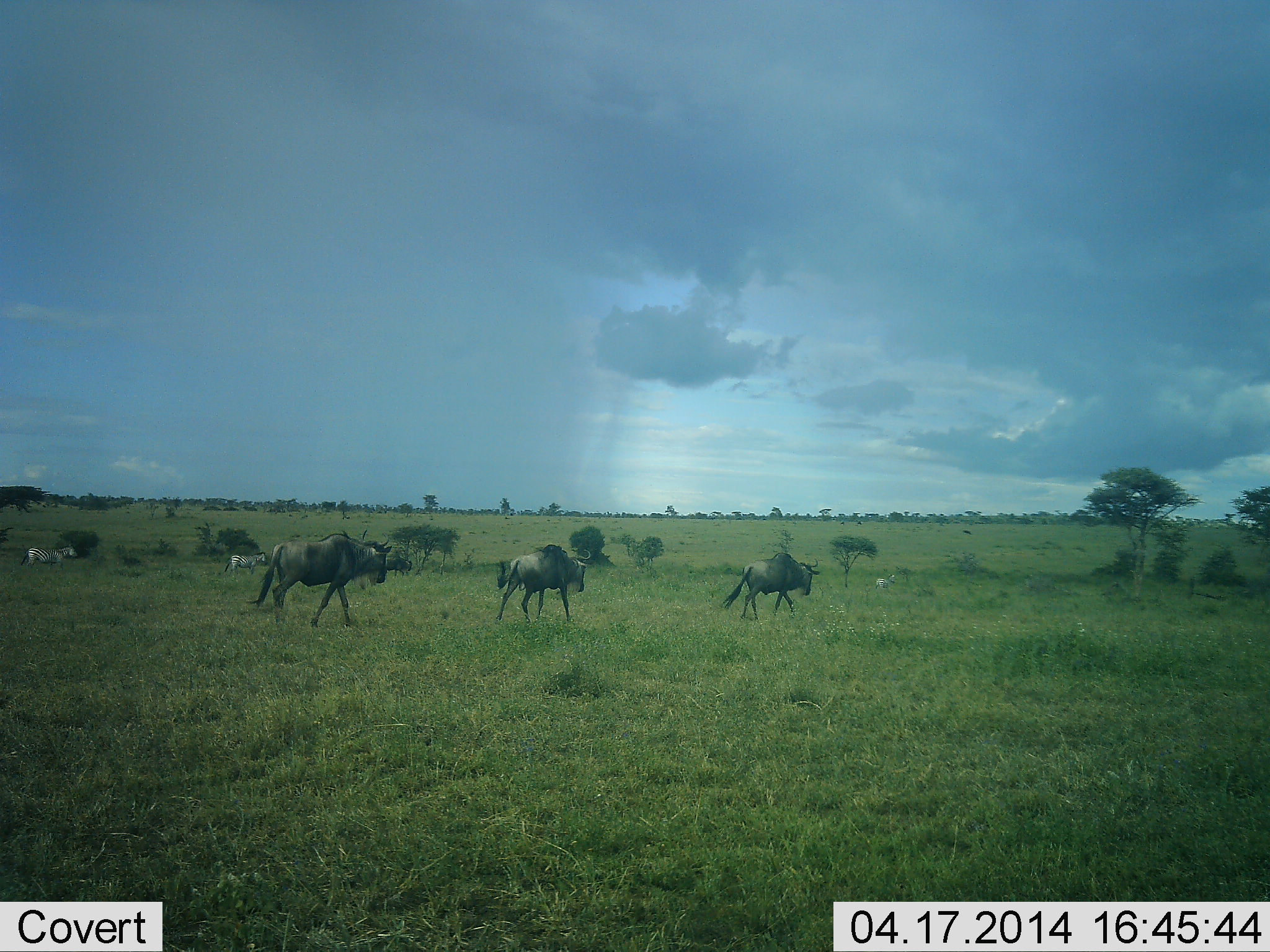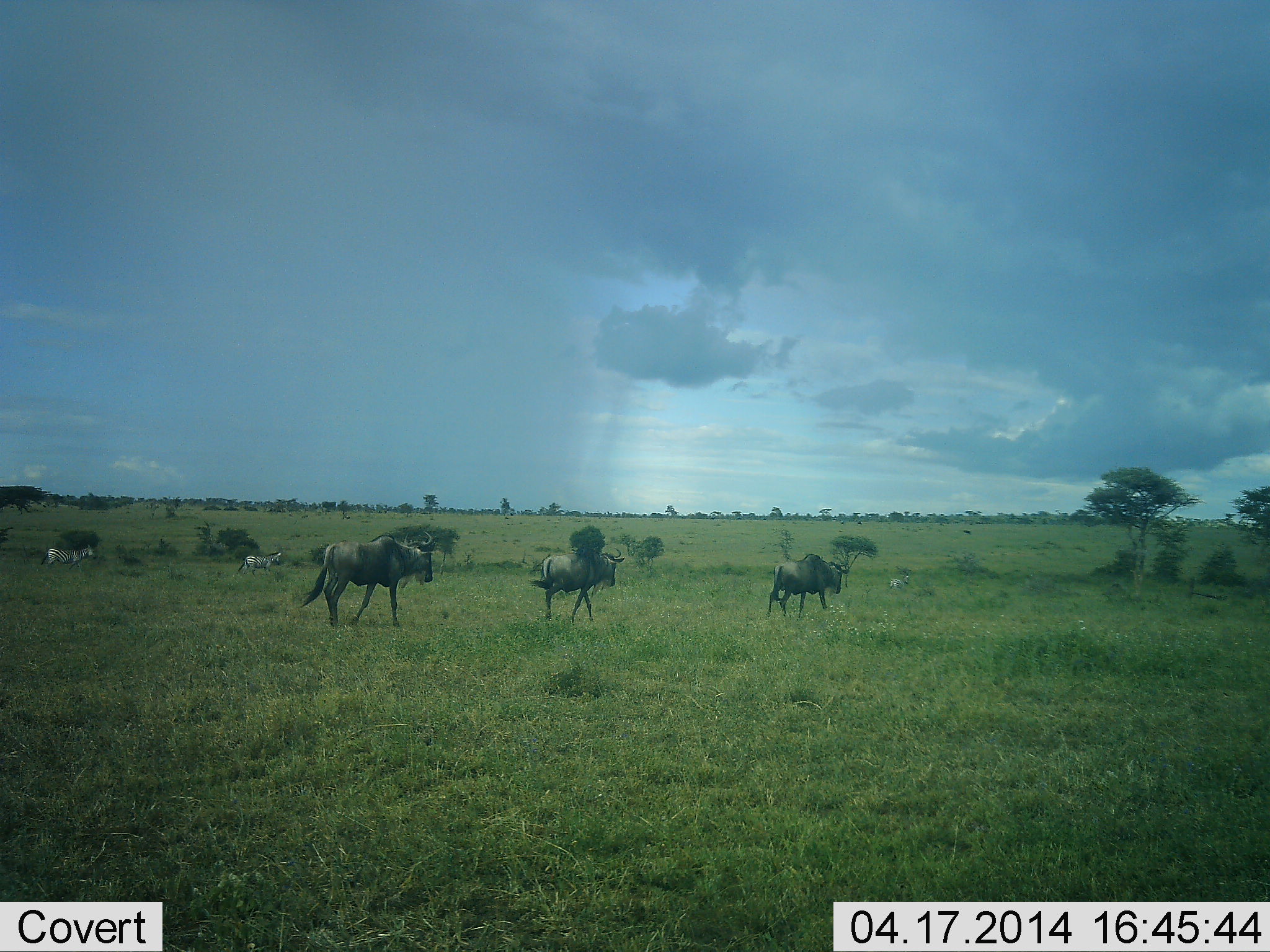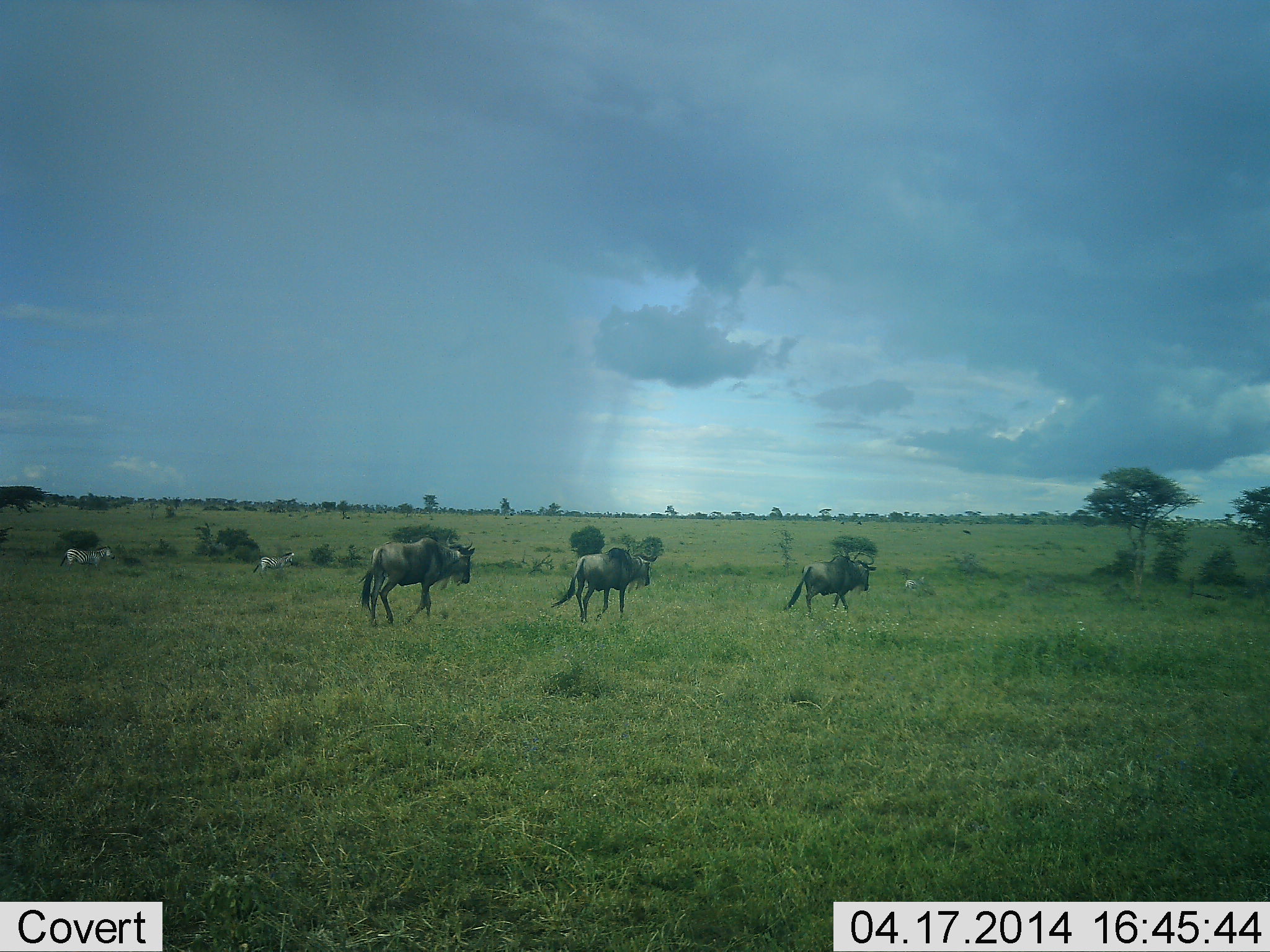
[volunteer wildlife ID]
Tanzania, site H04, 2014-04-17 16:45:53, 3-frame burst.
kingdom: Animalia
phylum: Chordata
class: Mammalia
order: Artiodactyla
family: Bovidae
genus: Connochaetes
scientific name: Connochaetes taurinus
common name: blue wildebeest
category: wildebeest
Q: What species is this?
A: Wildebeest (blue wildebeest) (Connochaetes taurinus).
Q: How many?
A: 3.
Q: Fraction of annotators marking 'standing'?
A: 0%.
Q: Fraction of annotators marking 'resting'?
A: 0%.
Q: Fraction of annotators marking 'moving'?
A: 100%.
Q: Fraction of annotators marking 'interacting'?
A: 0%.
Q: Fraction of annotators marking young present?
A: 0%.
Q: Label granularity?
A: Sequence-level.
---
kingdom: Animalia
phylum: Chordata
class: Mammalia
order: Perissodactyla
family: Equidae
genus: Equus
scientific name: Equus quagga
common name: plains zebra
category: zebra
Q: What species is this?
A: Zebra (plains zebra) (Equus quagga).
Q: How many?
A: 3.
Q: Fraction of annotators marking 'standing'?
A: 9%.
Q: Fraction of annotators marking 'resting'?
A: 0%.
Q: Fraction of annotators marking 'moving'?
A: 91%.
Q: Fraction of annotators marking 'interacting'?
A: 0%.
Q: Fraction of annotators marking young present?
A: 0%.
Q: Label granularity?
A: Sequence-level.